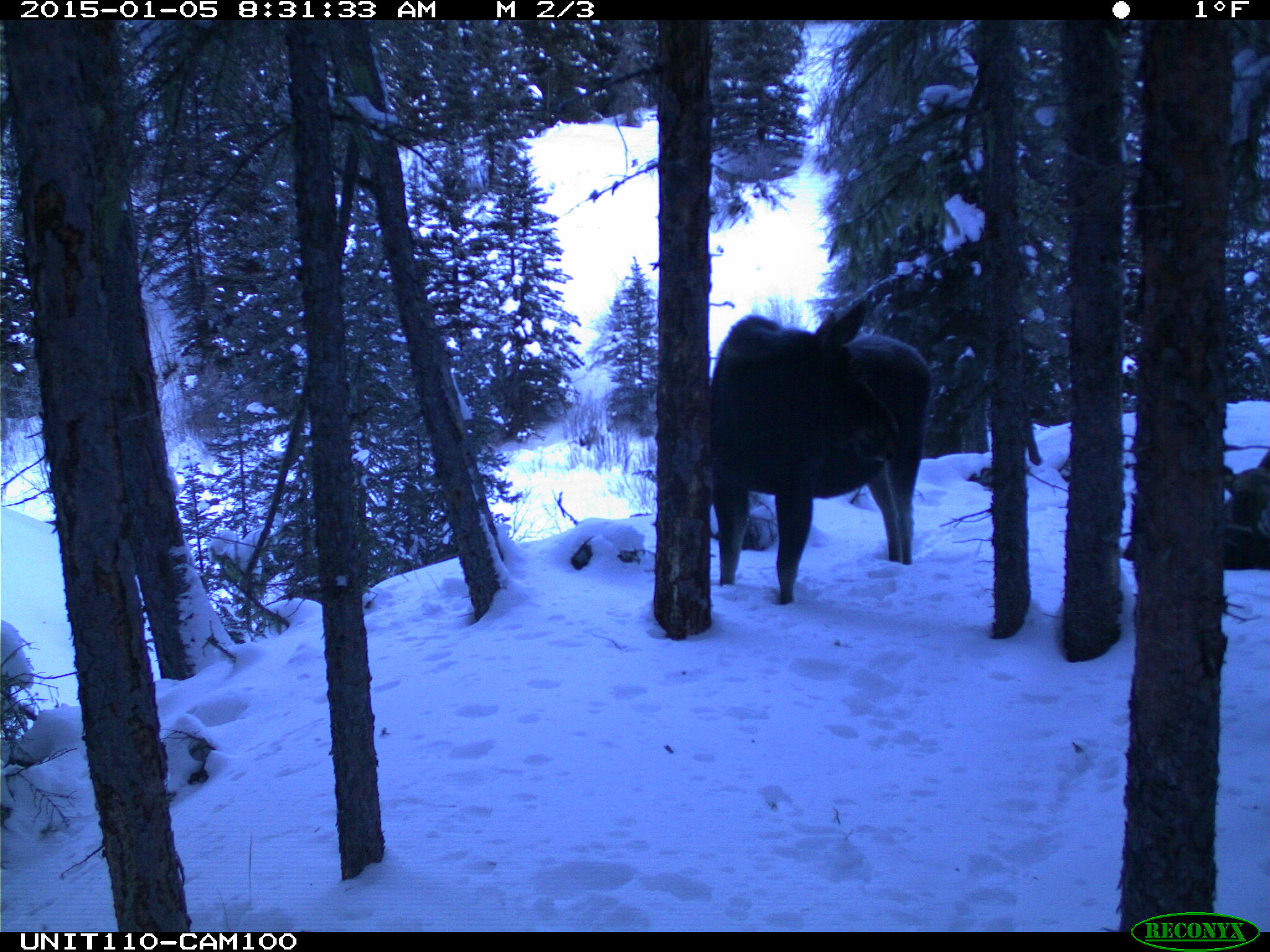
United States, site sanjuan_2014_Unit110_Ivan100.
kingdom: Animalia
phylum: Chordata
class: Mammalia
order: Artiodactyla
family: Cervidae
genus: Alces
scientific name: Alces alces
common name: moose